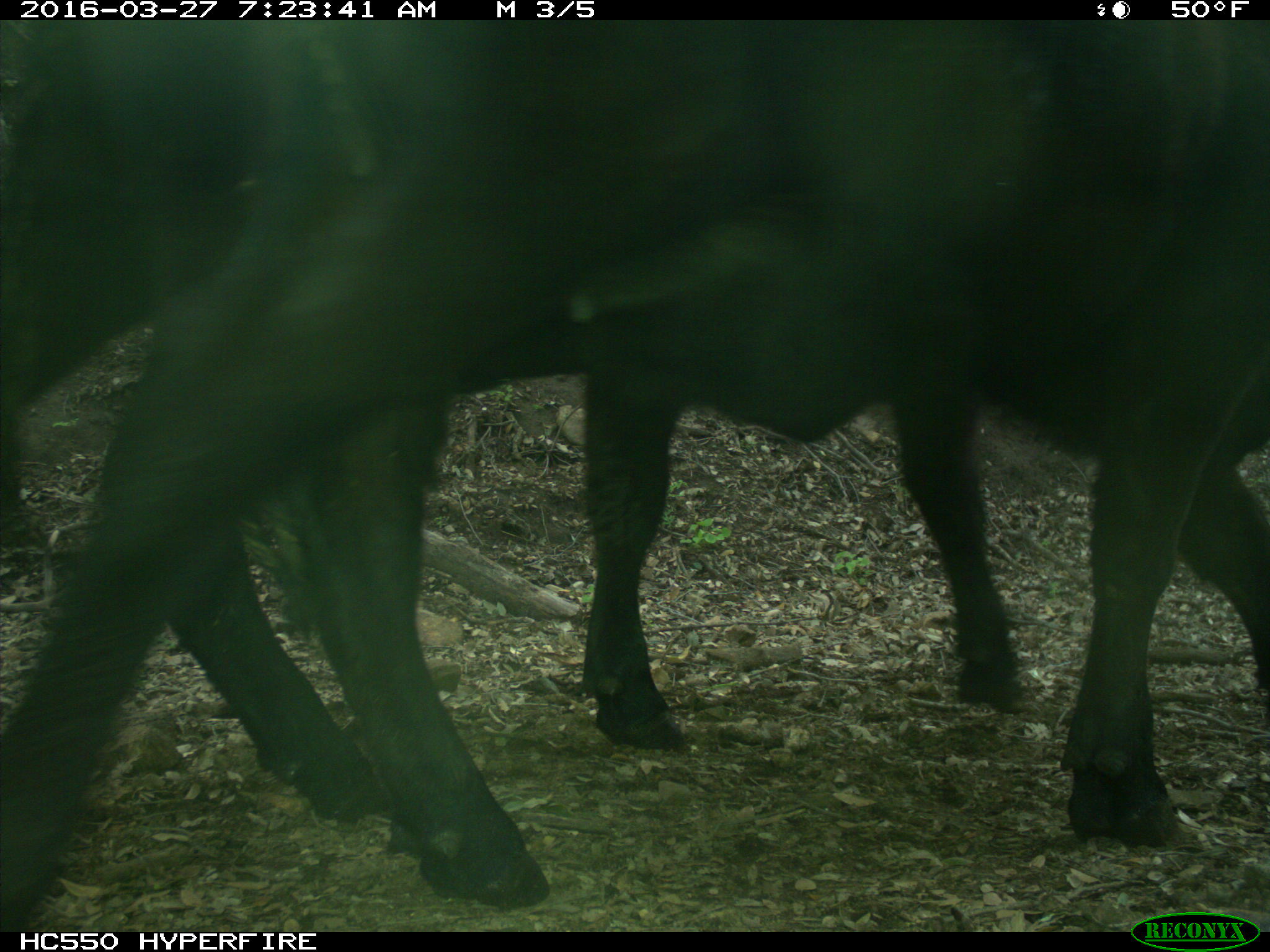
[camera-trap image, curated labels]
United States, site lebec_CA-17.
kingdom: Animalia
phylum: Chordata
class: Mammalia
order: Artiodactyla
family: Bovidae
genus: Bos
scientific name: Bos taurus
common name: domestic cow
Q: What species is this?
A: Bos taurus (domestic cow).